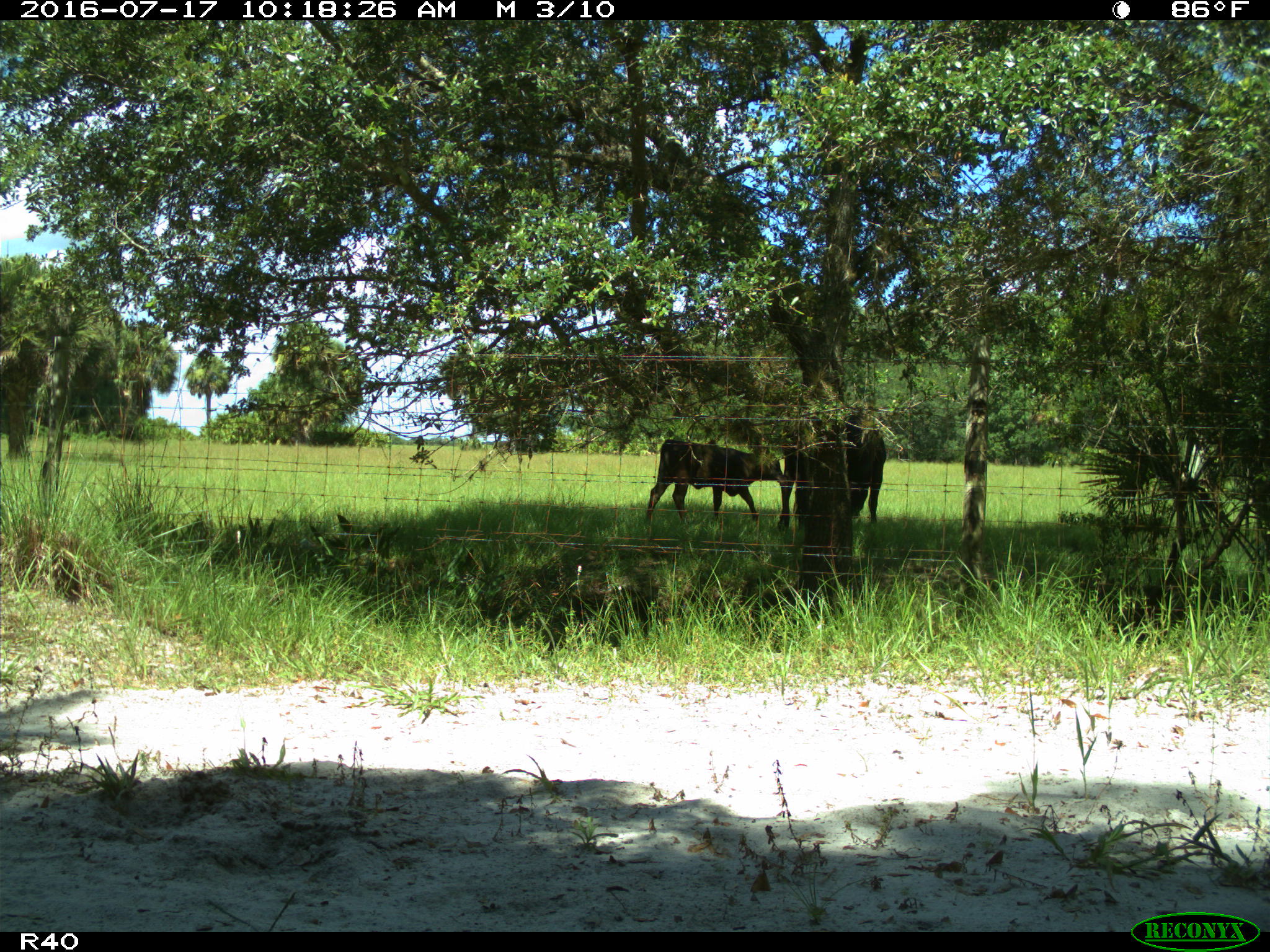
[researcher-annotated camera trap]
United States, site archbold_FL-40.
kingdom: Animalia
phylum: Chordata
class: Mammalia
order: Artiodactyla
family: Bovidae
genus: Bos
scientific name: Bos taurus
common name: domestic cow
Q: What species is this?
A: Bos taurus (domestic cow).